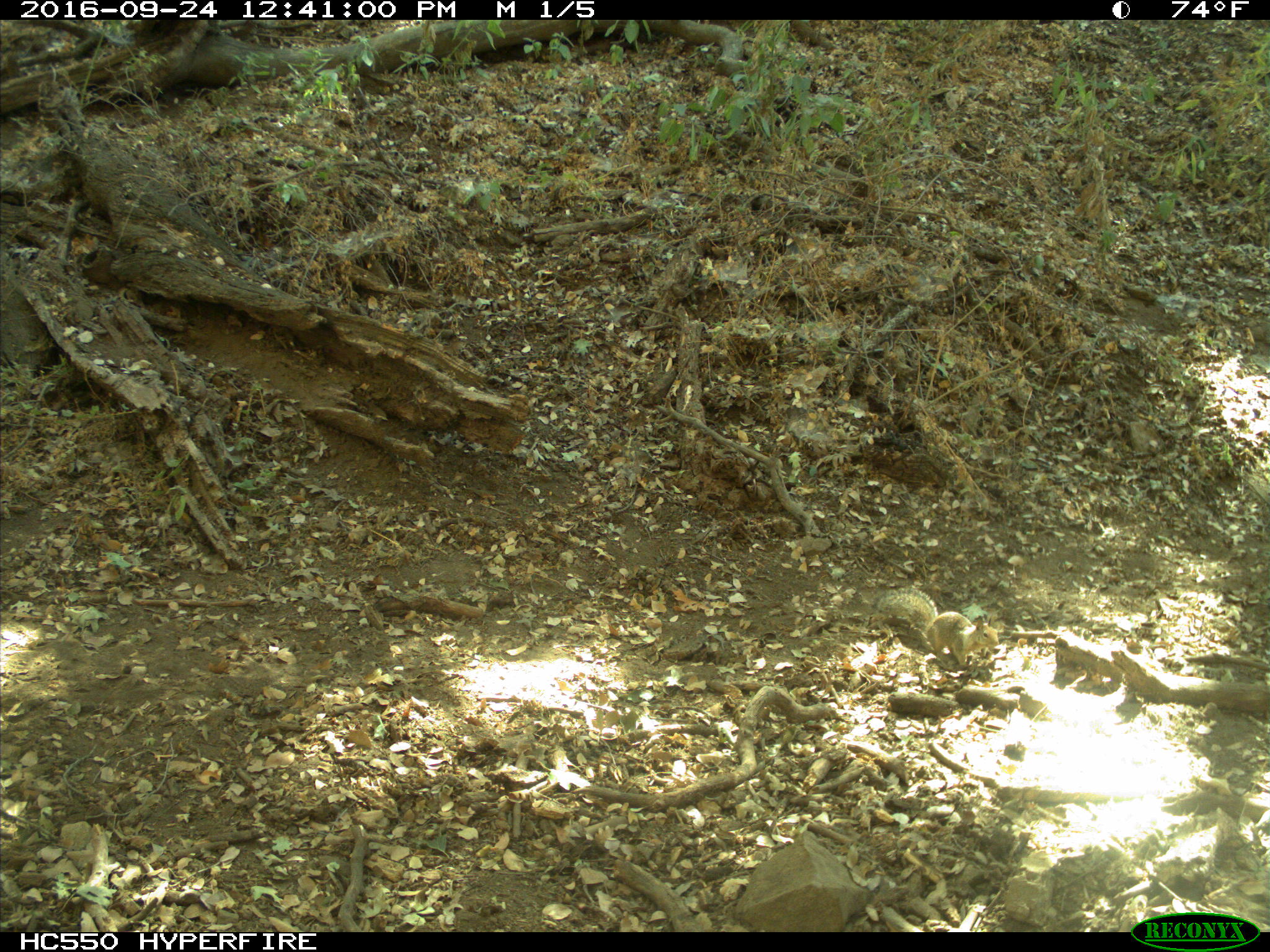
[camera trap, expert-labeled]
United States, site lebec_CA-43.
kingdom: Animalia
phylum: Chordata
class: Mammalia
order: Rodentia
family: Sciuridae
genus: Otospermophilus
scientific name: Otospermophilus beecheyi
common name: california ground squirrel